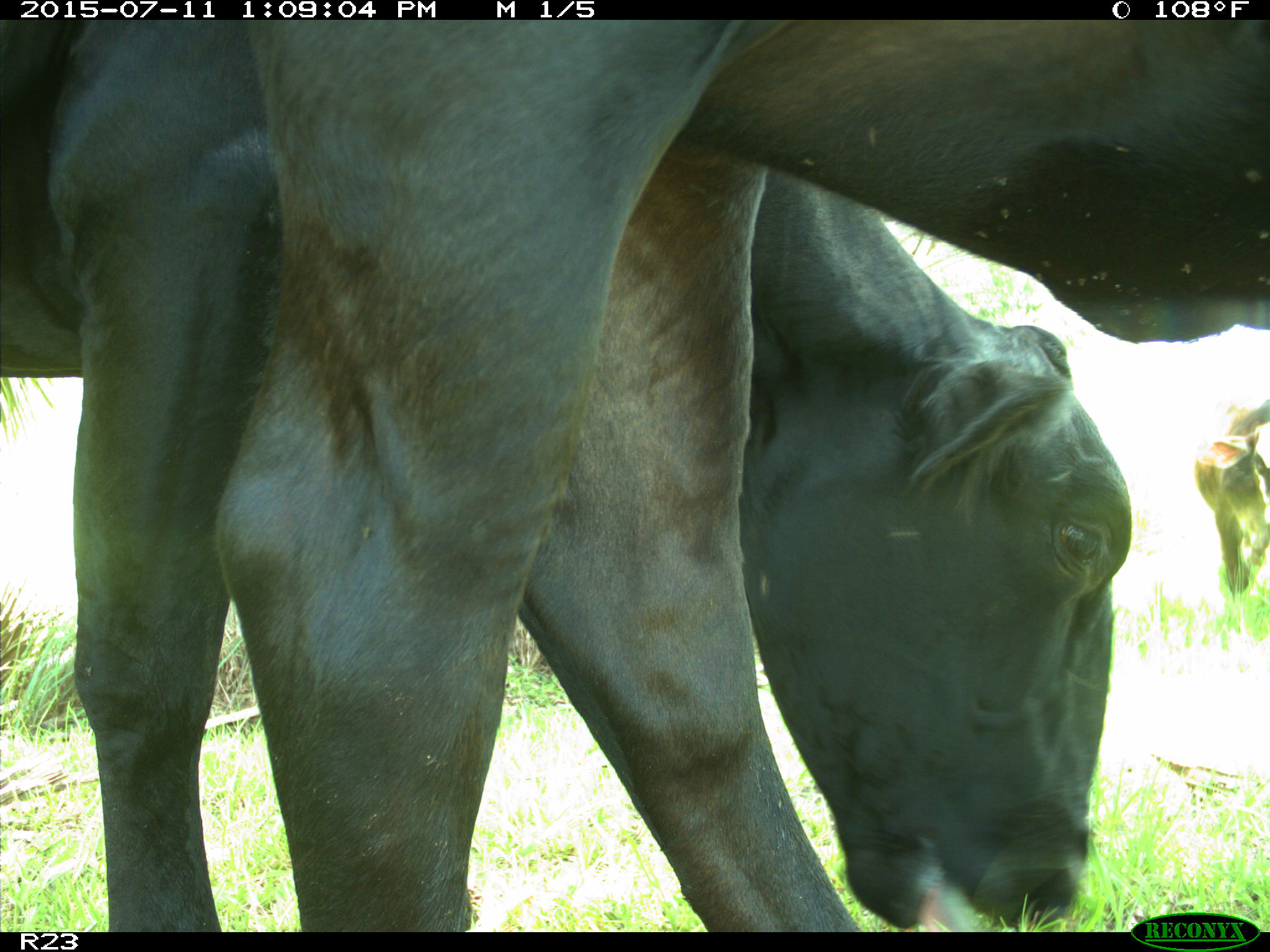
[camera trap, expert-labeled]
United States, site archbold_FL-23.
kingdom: Animalia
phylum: Chordata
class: Mammalia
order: Artiodactyla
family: Bovidae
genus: Bos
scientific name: Bos taurus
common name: domestic cow